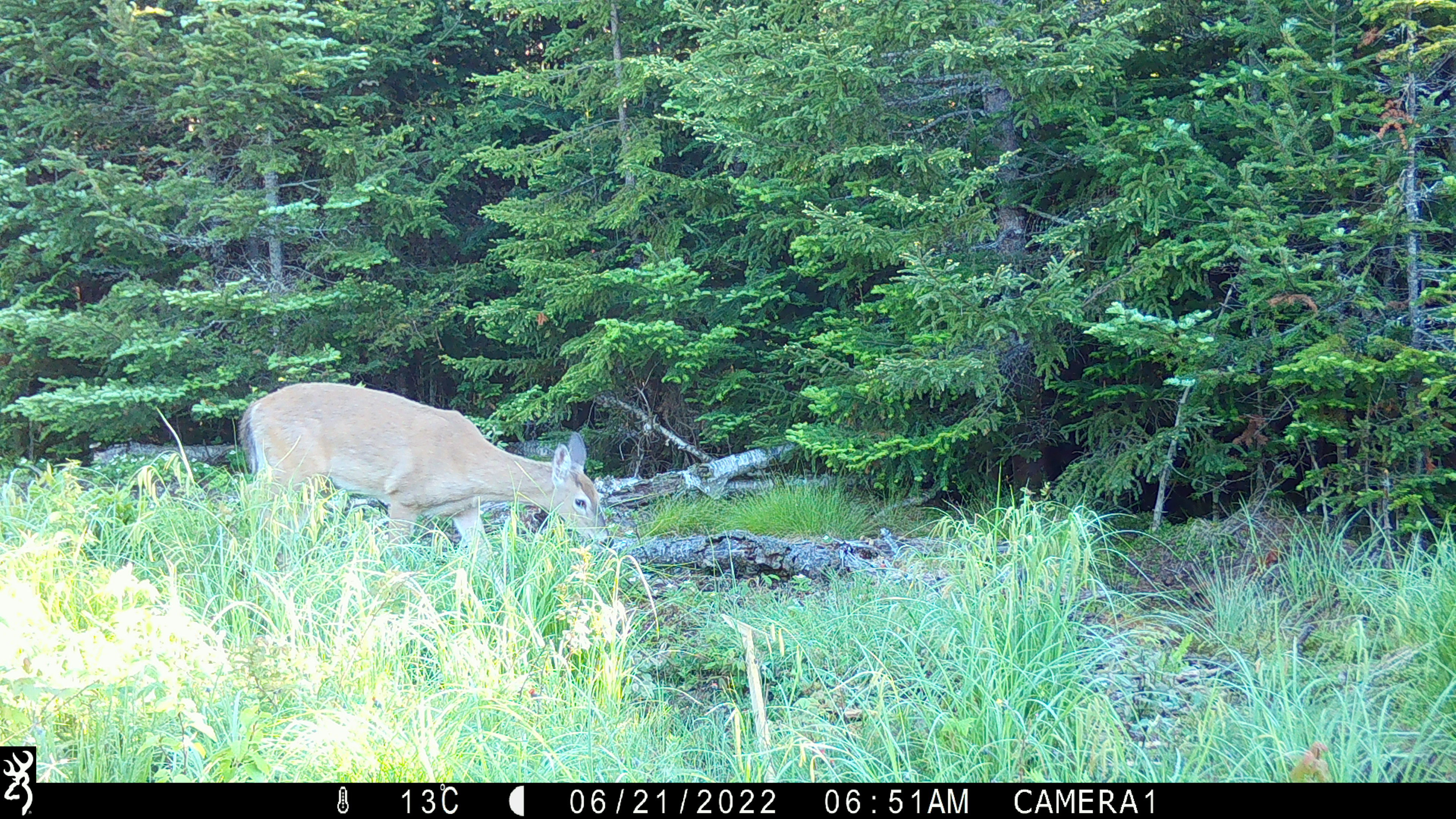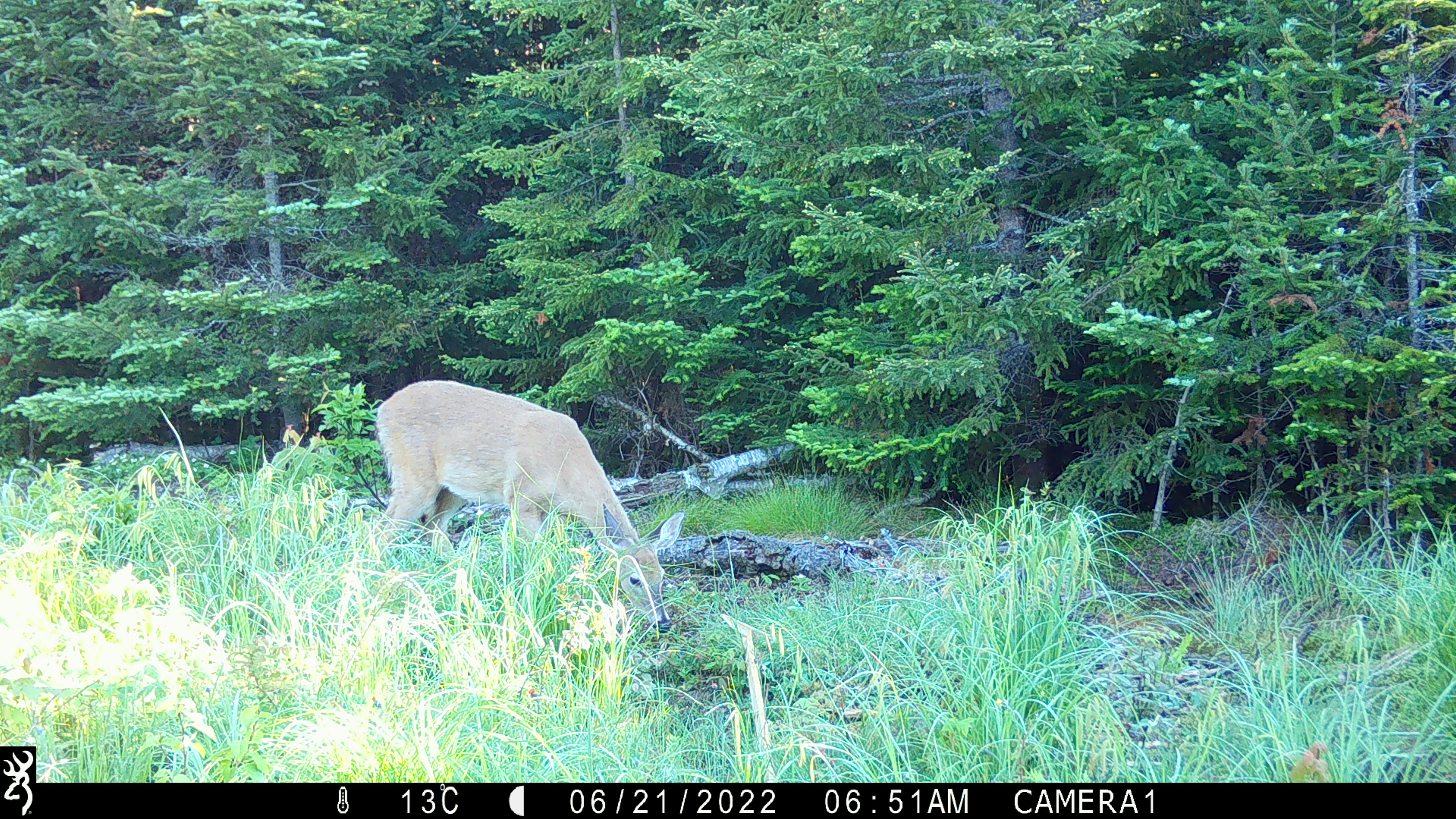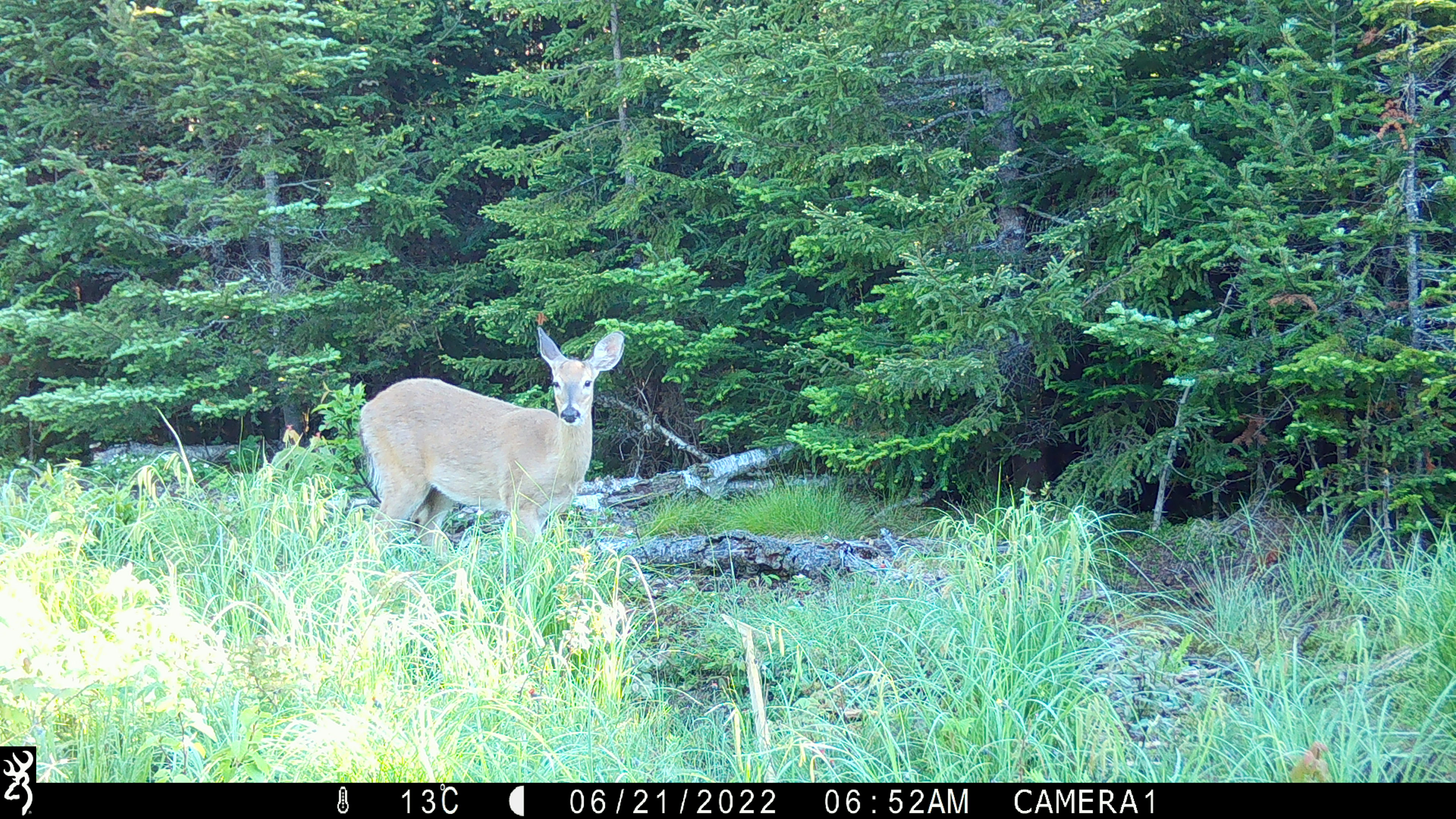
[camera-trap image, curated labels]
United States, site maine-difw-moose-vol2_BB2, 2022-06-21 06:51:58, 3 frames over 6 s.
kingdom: Animalia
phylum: Chordata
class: Mammalia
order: Artiodactyla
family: Cervidae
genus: Odocoileus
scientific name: Odocoileus virginianus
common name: white-tailed deer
White-tailed deer (Odocoileus virginianus).